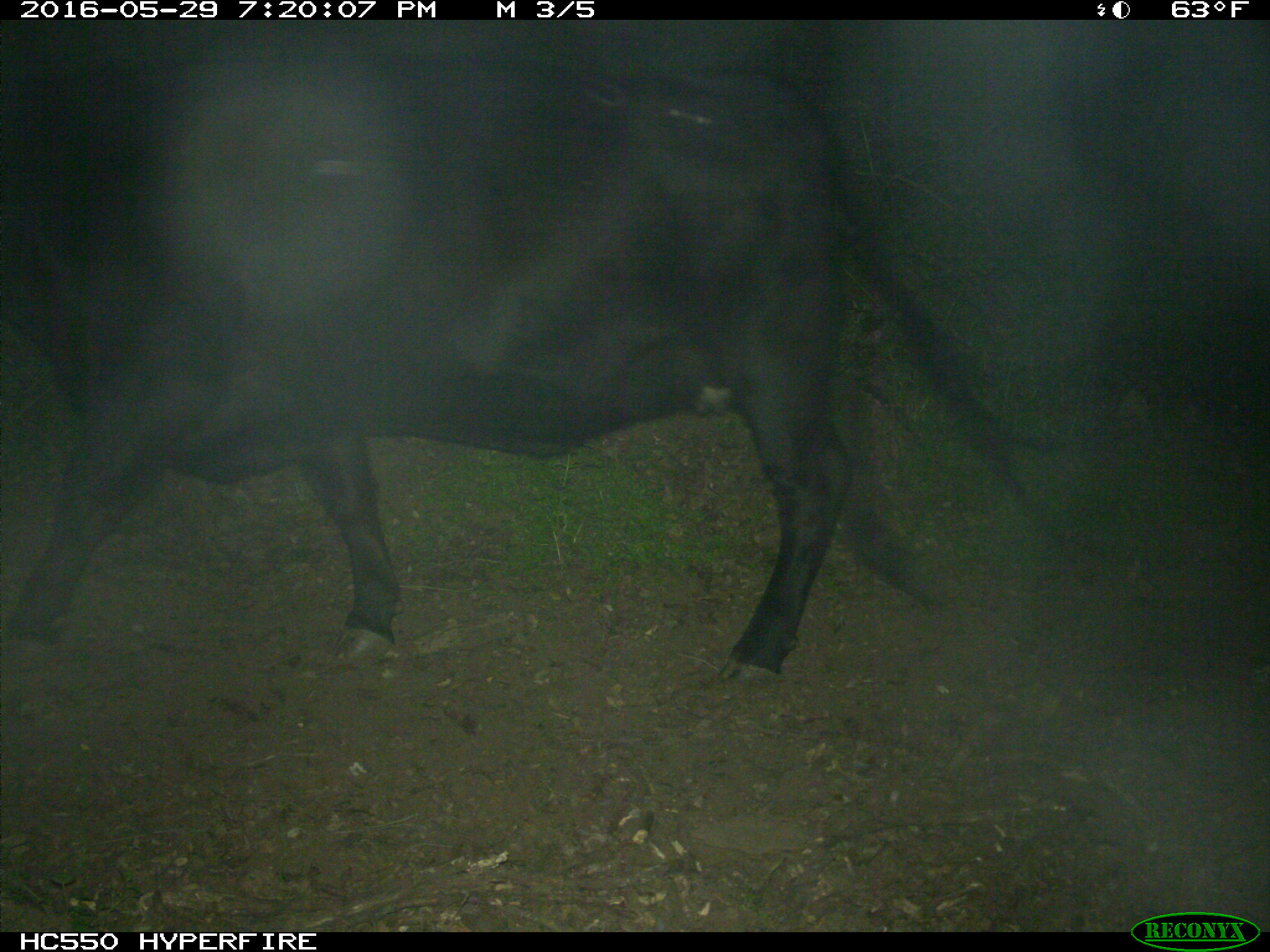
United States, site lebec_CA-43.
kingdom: Animalia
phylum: Chordata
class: Mammalia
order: Artiodactyla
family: Bovidae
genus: Bos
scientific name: Bos taurus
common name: domestic cow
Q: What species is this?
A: Bos taurus (domestic cow).